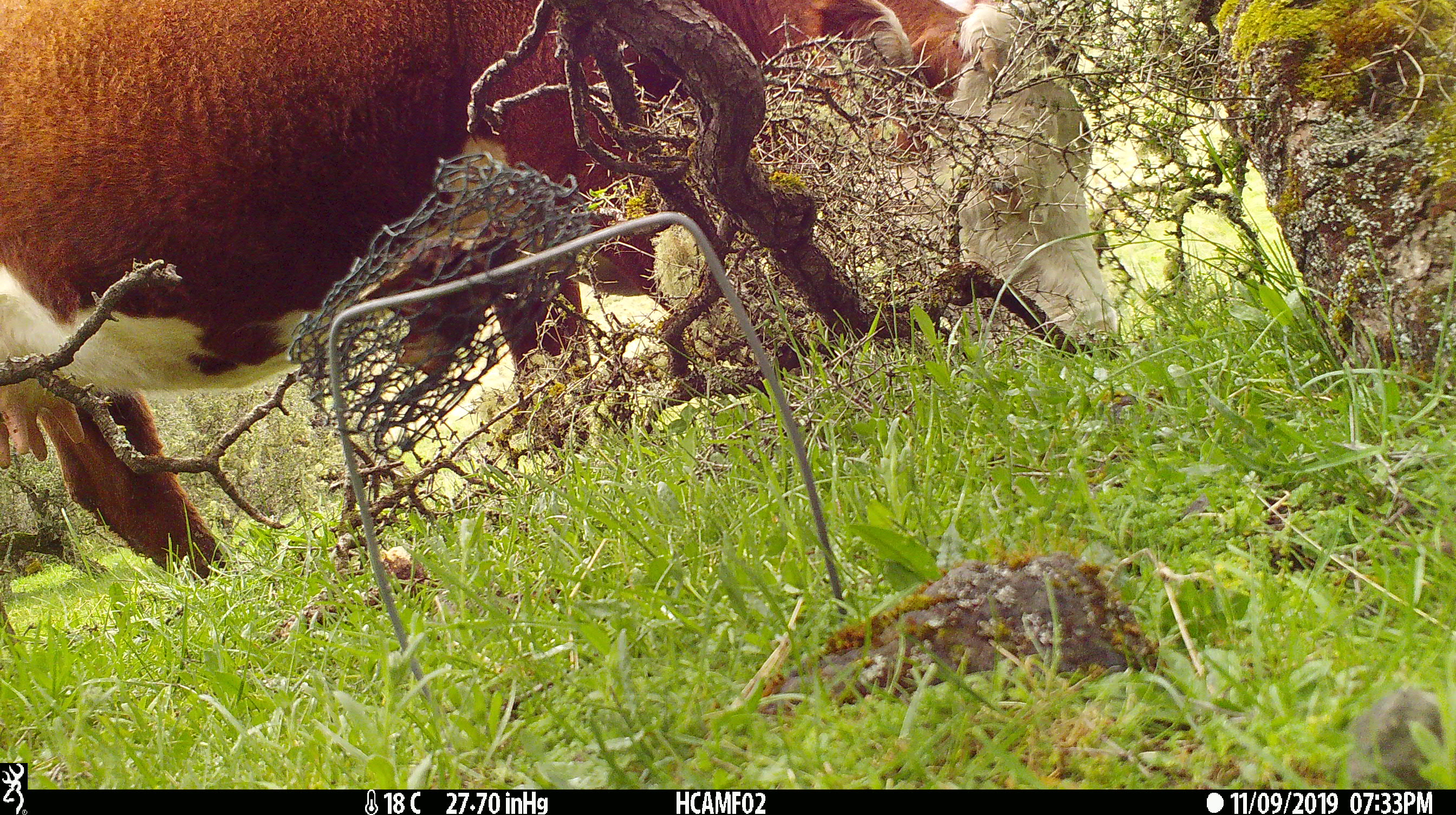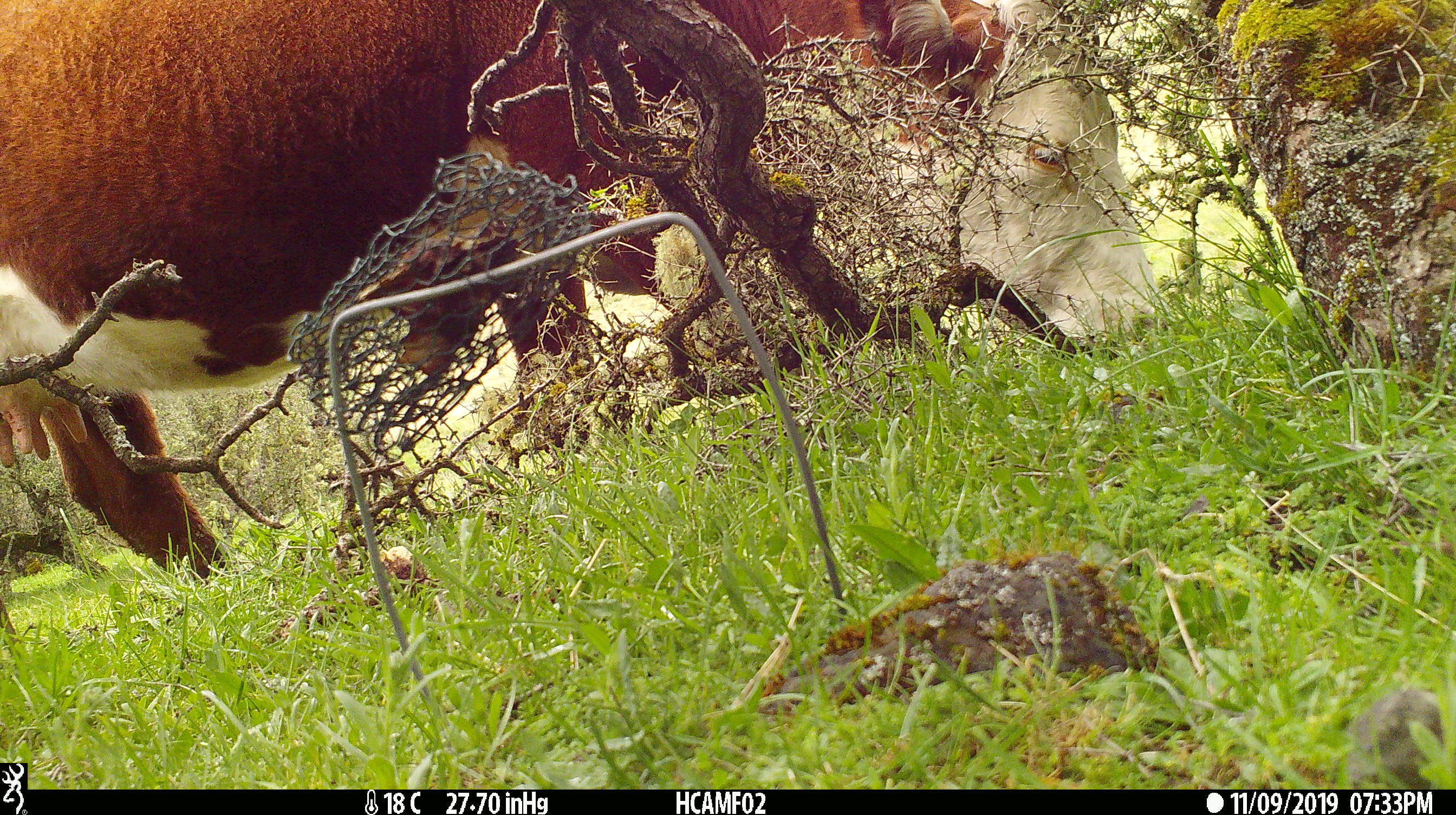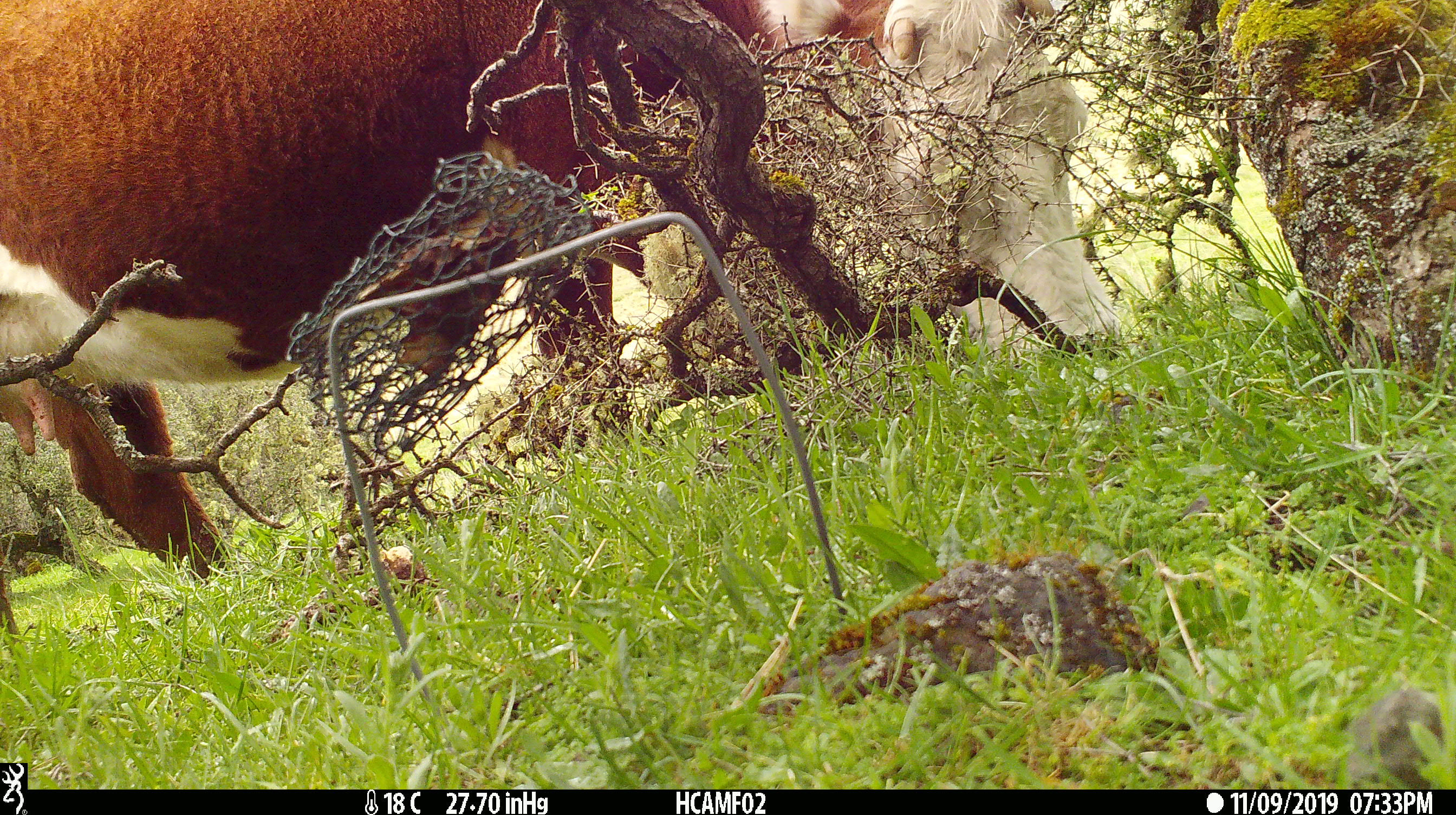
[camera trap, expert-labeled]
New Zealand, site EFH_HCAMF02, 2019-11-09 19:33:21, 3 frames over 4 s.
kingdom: Animalia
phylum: Chordata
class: Mammalia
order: Artiodactyla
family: Bovidae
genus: Bos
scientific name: Bos taurus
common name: domestic cow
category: cow